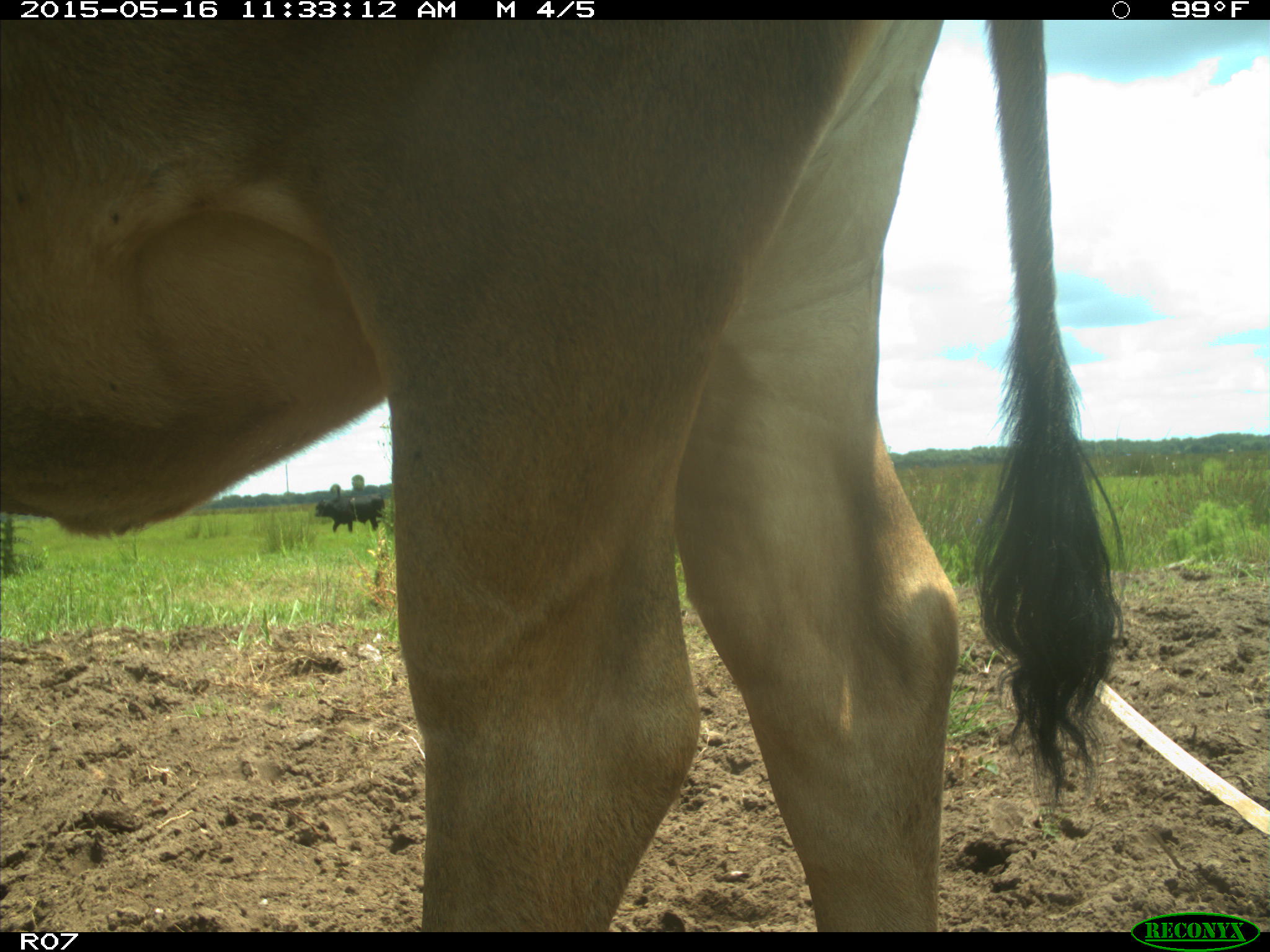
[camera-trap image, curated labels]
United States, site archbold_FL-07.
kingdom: Animalia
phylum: Chordata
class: Mammalia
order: Artiodactyla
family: Bovidae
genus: Bos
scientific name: Bos taurus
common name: domestic cow